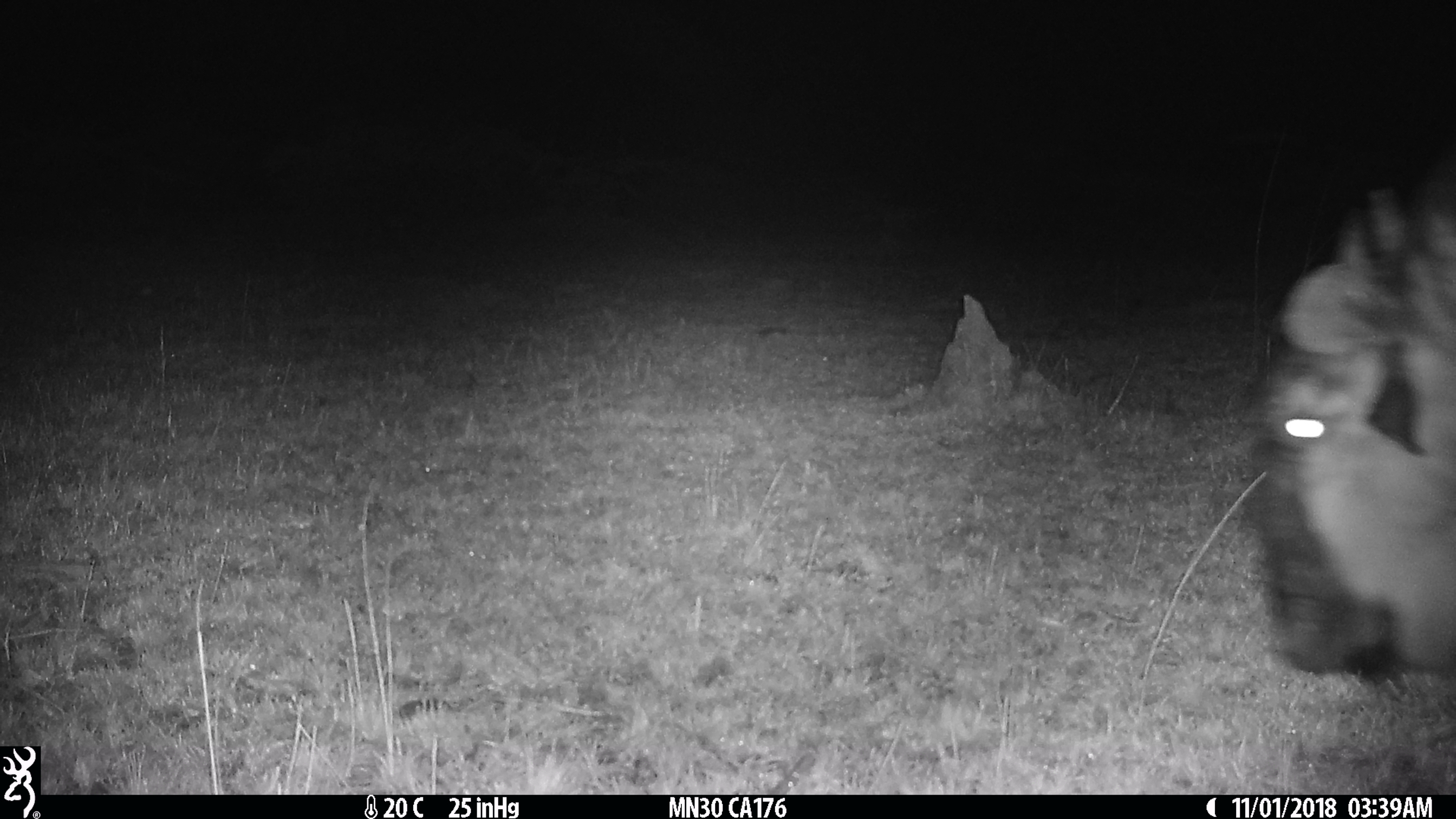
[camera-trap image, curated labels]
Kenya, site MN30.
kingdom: Animalia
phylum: Chordata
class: Mammalia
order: Artiodactyla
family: Bovidae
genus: Connochaetes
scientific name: Connochaetes taurinus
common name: blue wildebeest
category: wildebeest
Wildebeest (blue wildebeest) (Connochaetes taurinus).